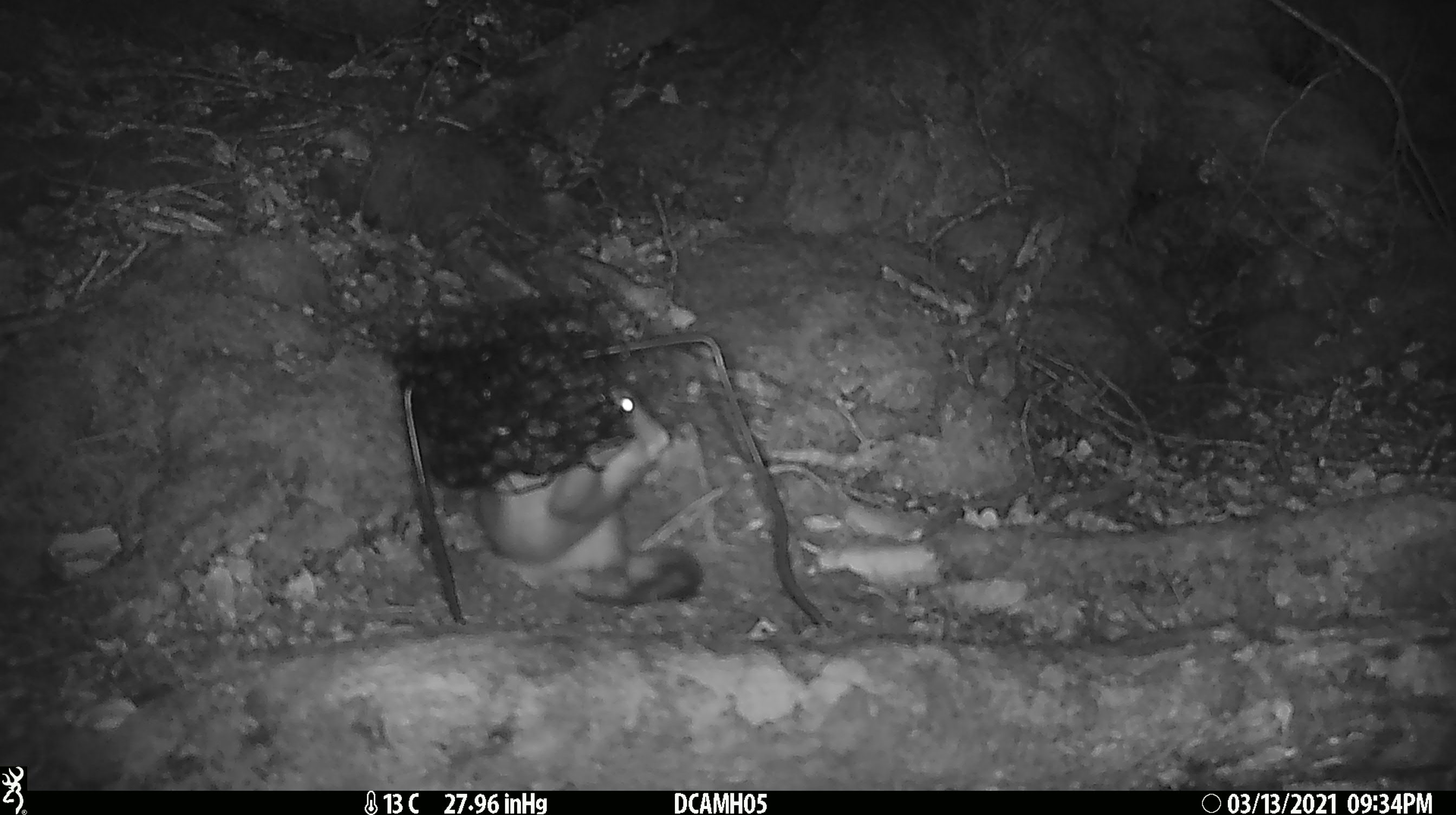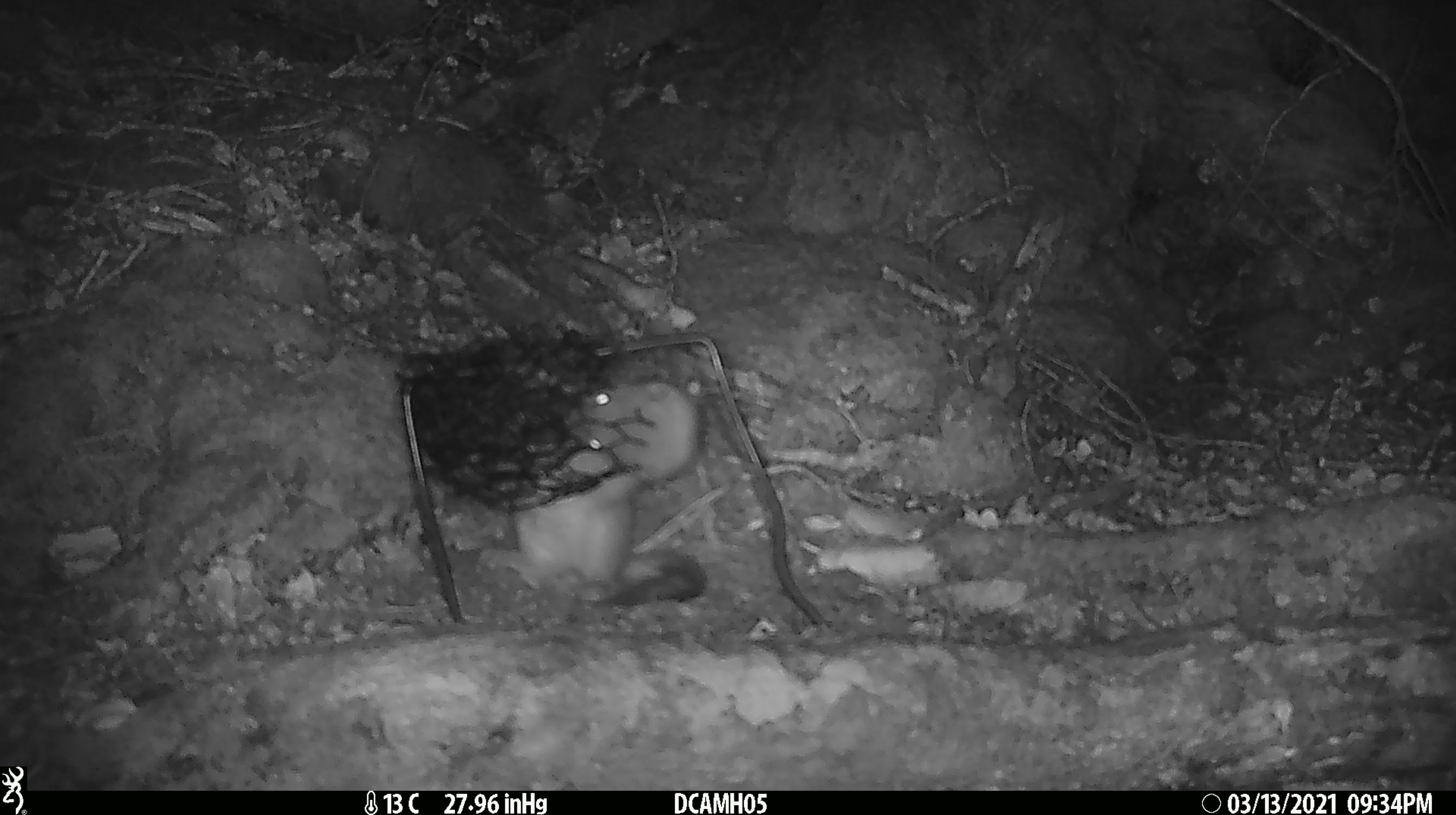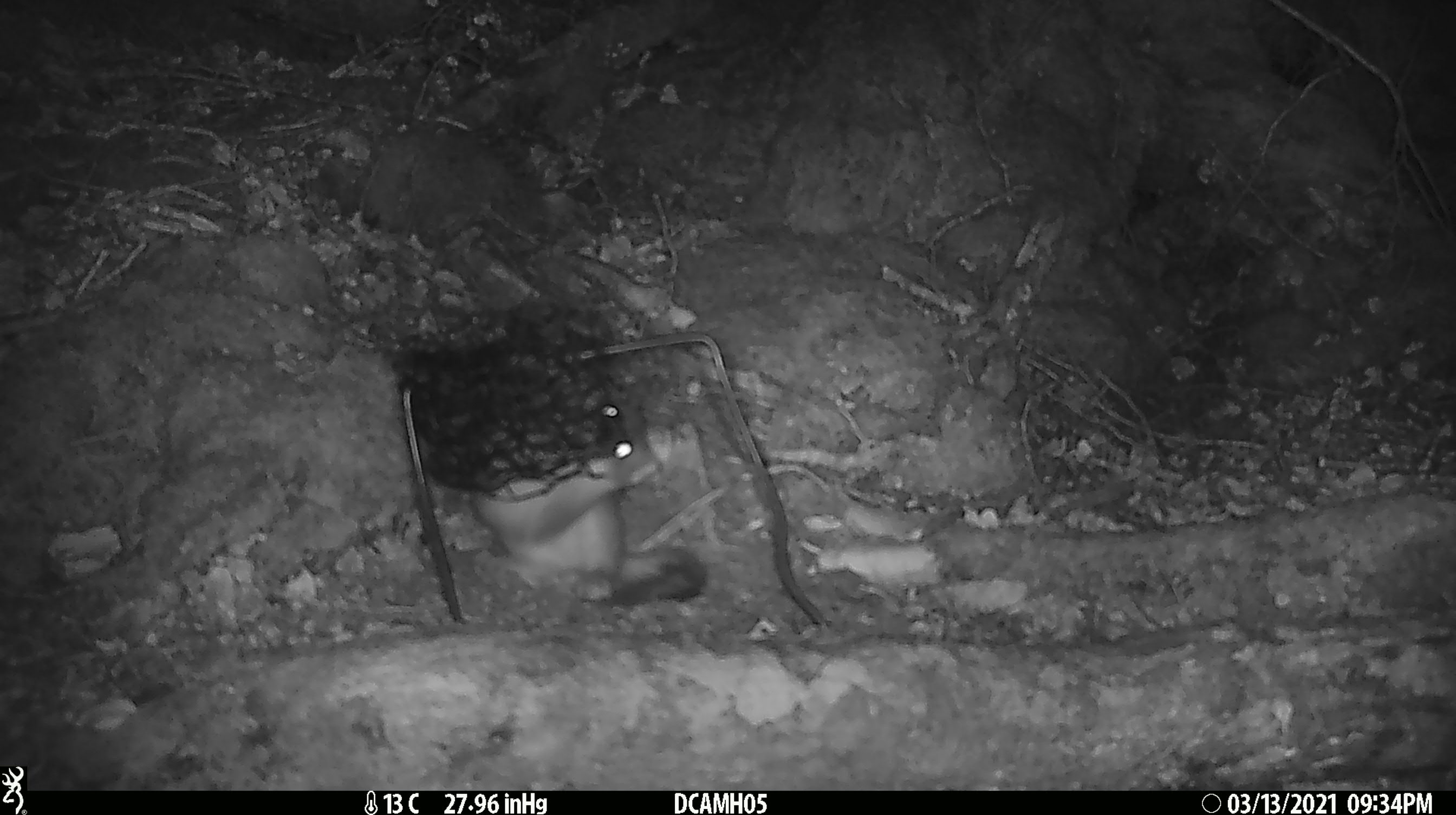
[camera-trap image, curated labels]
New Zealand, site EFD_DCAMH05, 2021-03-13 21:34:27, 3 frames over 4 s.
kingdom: Animalia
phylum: Chordata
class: Mammalia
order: Carnivora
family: Mustelidae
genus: Mustela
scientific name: Mustela erminea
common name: stoat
Stoat (Mustela erminea).